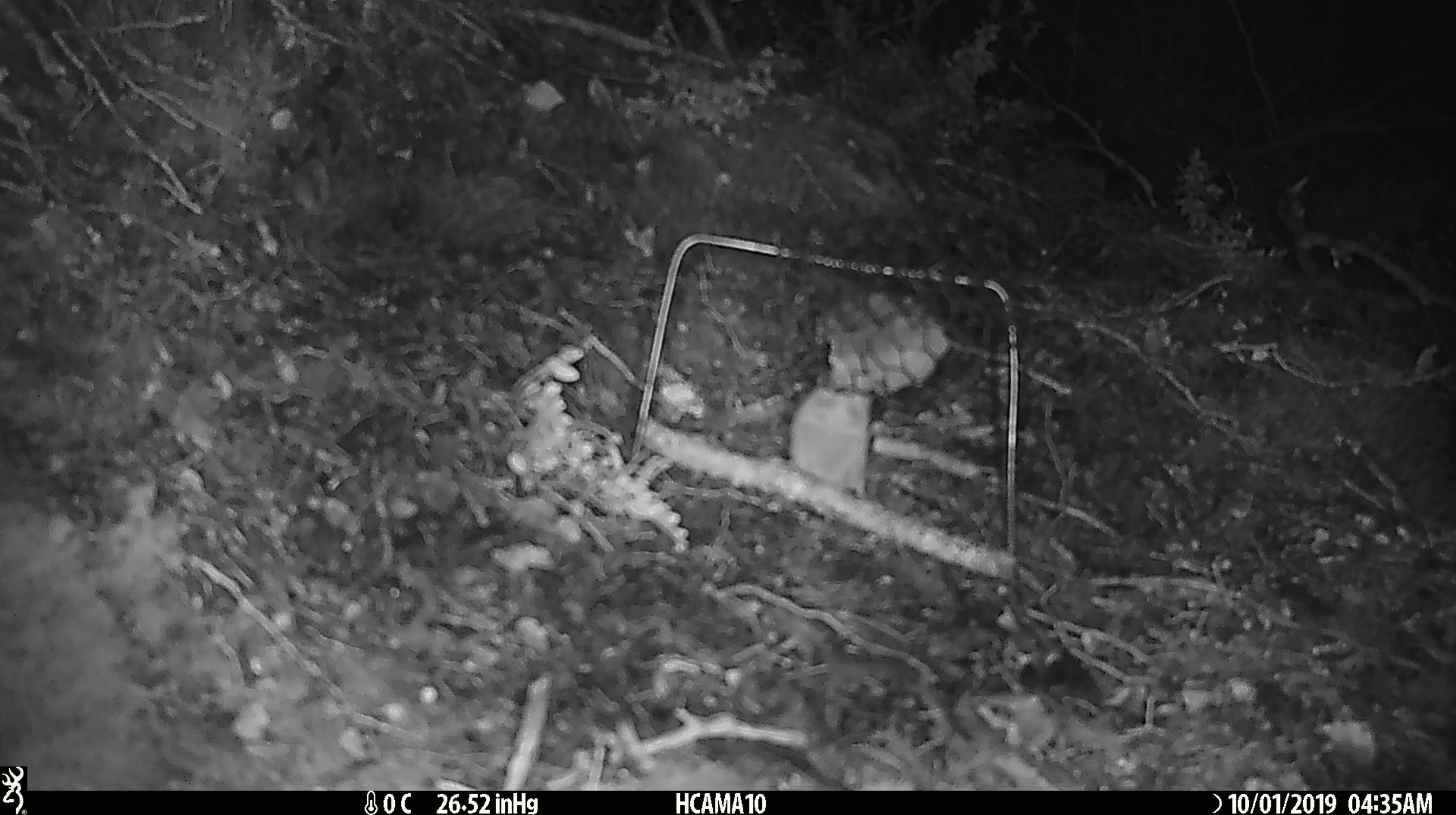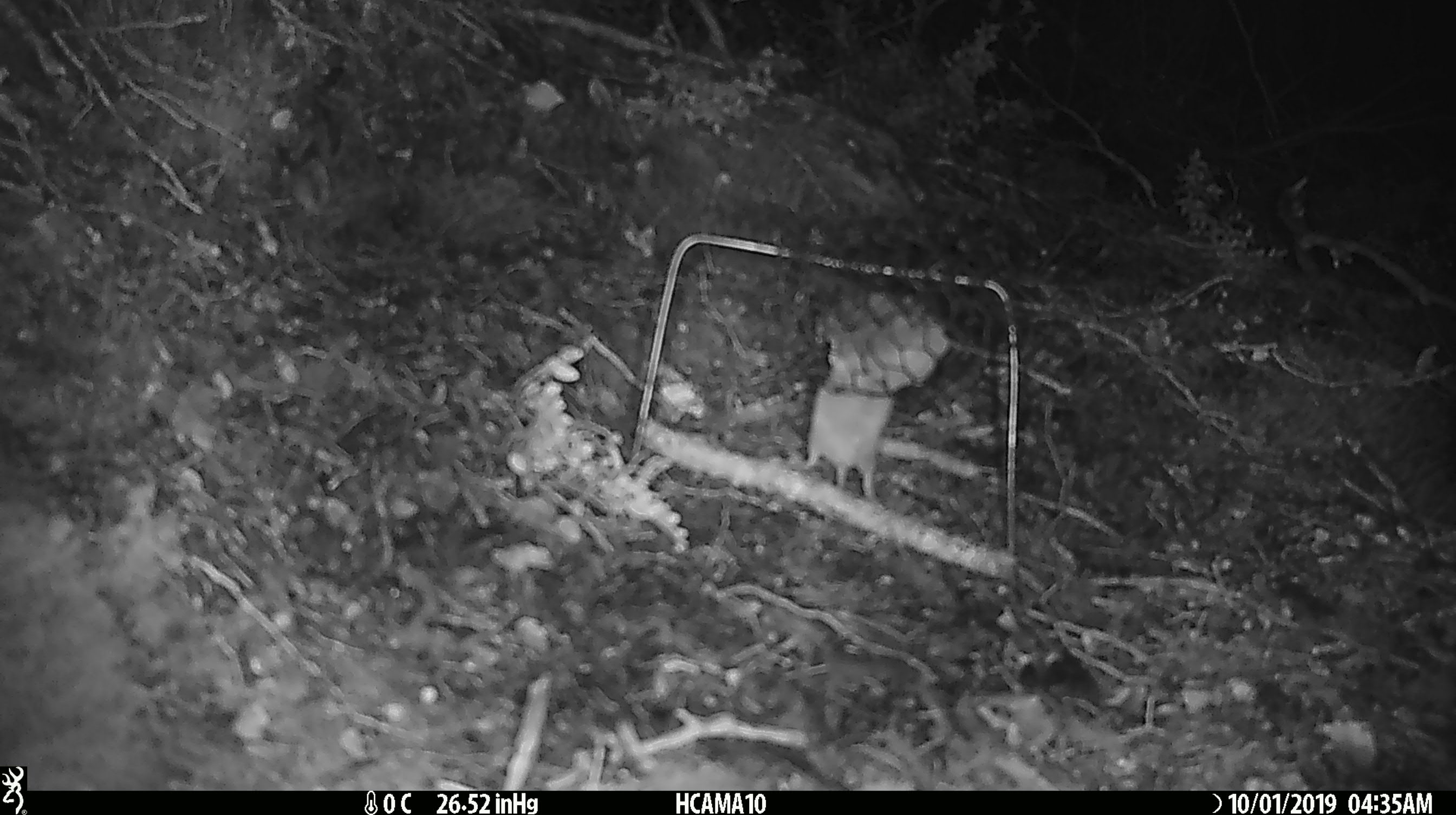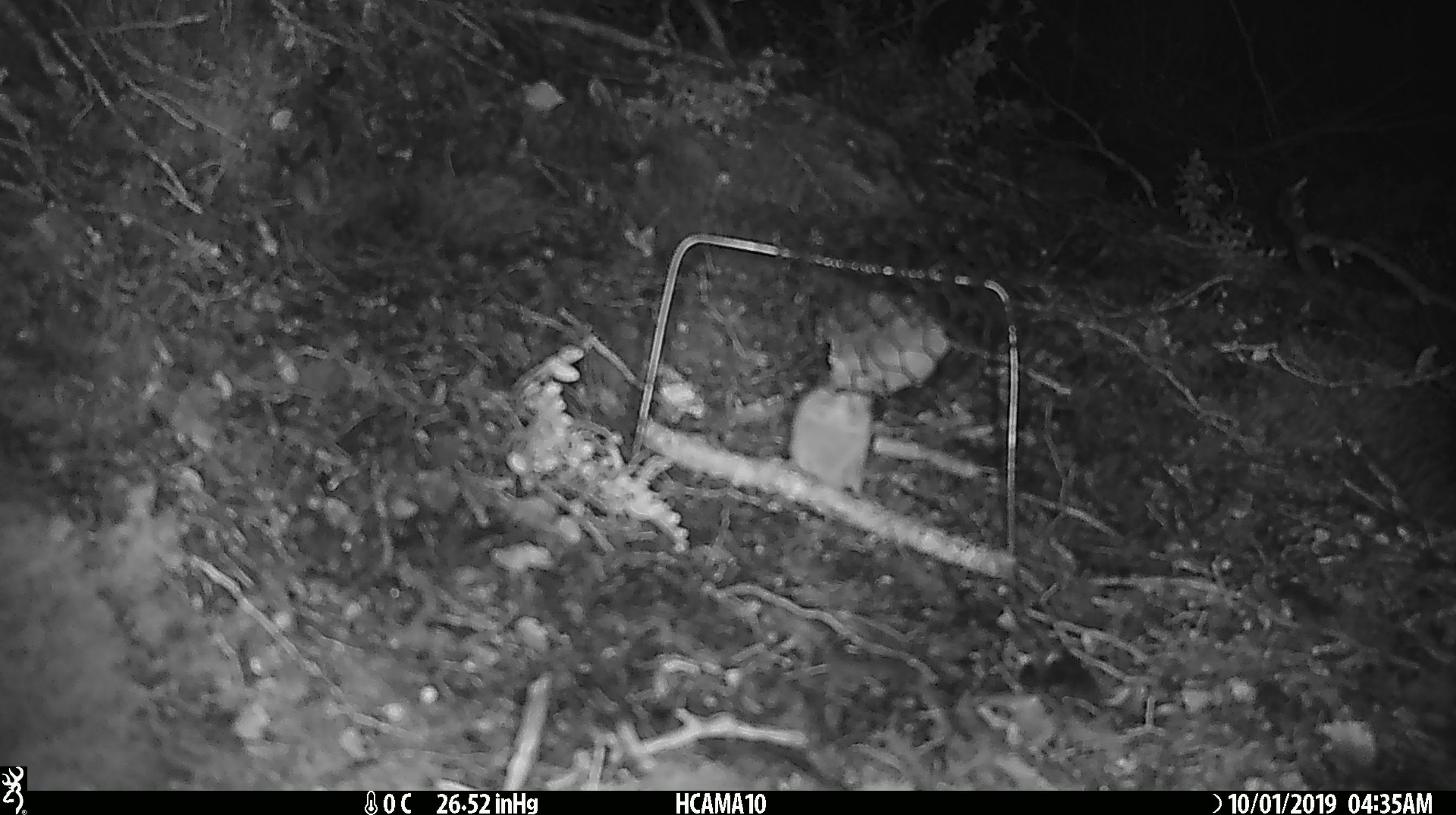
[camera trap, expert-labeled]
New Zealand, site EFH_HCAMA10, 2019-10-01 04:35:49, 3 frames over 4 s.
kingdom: Animalia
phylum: Chordata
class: Mammalia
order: Rodentia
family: Muridae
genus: Mus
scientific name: Mus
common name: mouse